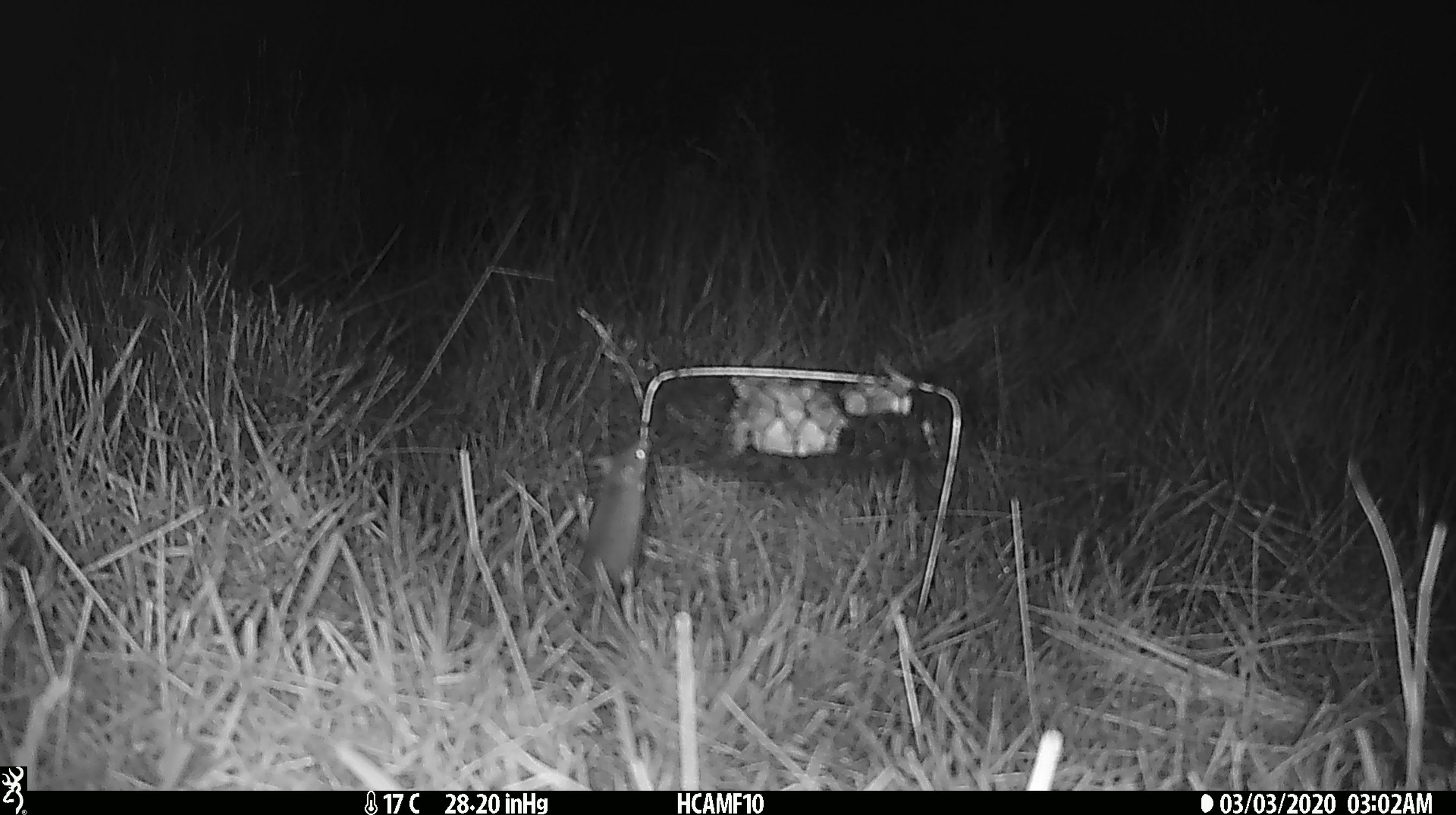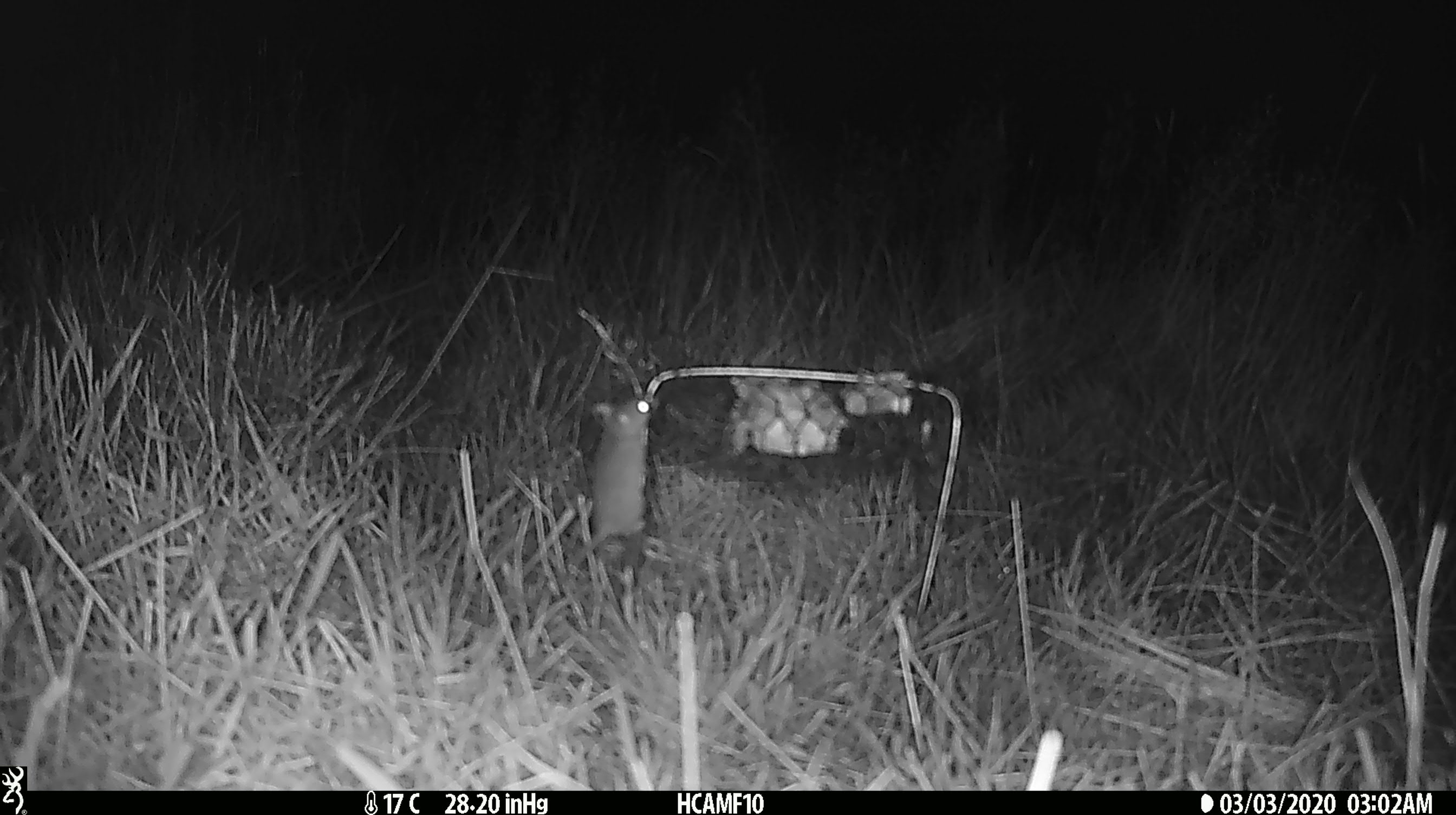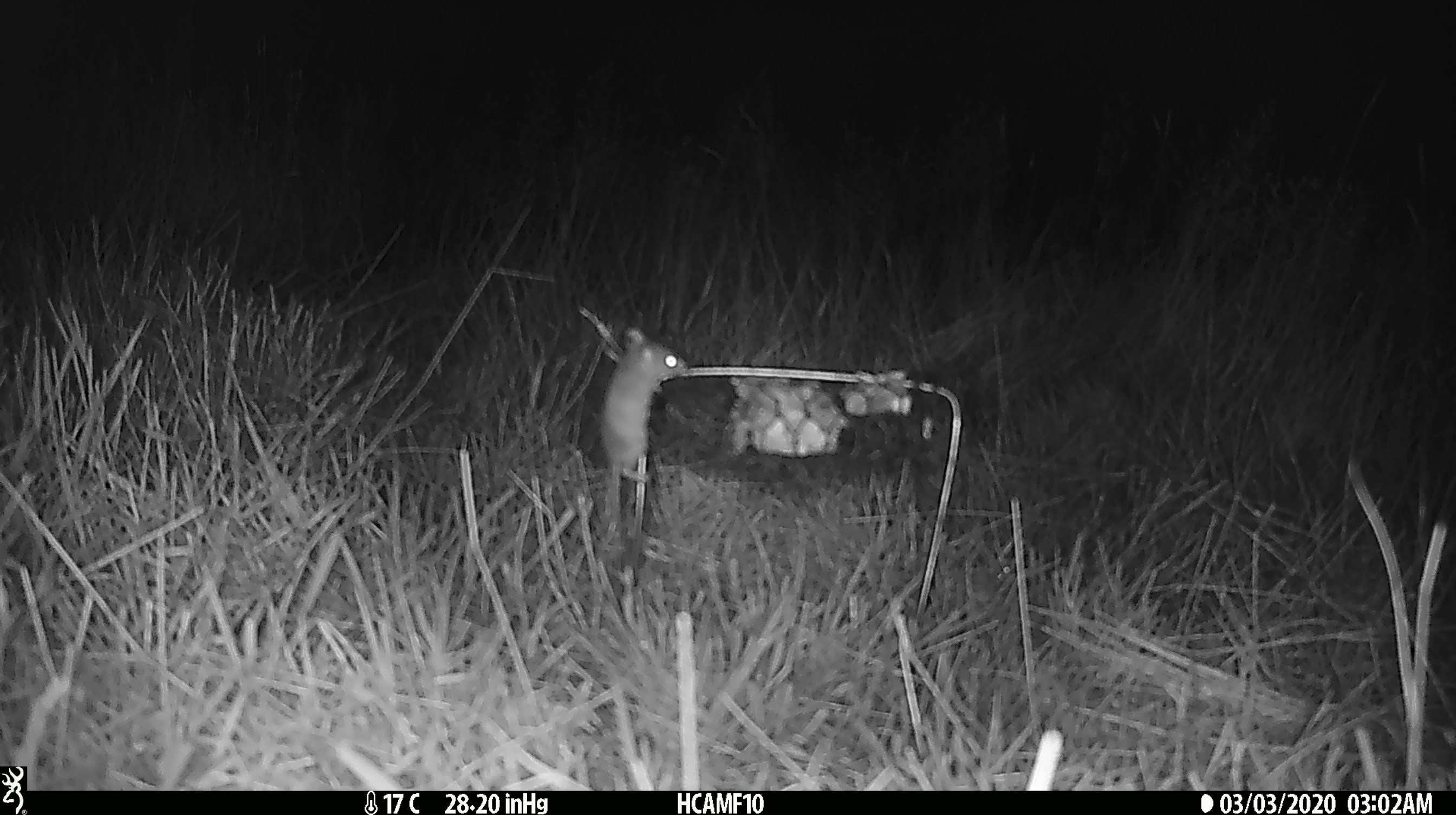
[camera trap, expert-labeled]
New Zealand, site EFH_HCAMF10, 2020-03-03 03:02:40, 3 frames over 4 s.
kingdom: Animalia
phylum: Chordata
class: Mammalia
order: Rodentia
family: Muridae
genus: Mus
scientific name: Mus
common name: mouse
Mouse (Mus).